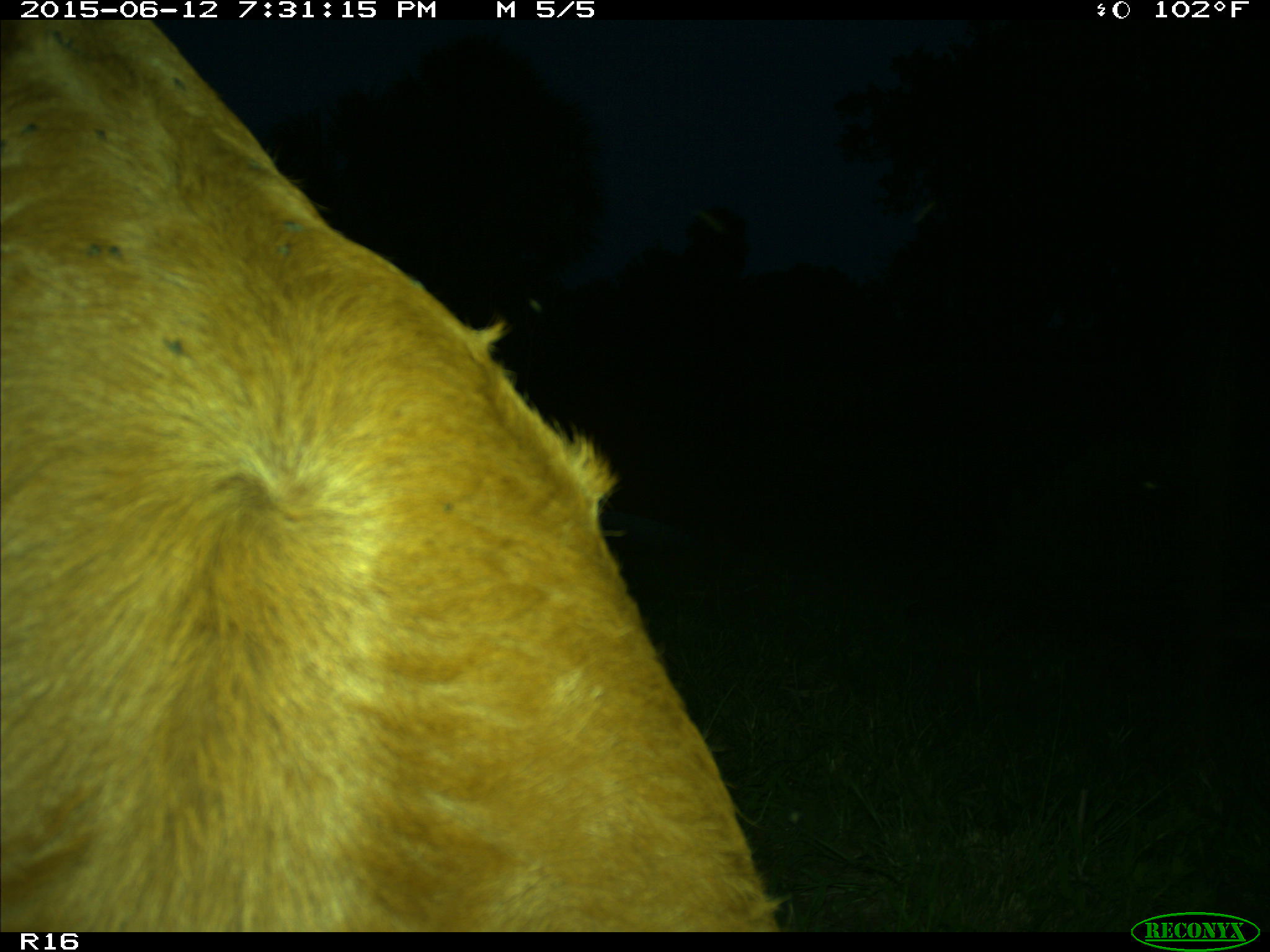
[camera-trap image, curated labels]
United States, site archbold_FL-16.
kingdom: Animalia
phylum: Chordata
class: Mammalia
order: Artiodactyla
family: Bovidae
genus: Bos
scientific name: Bos taurus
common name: domestic cow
Bos taurus (domestic cow).